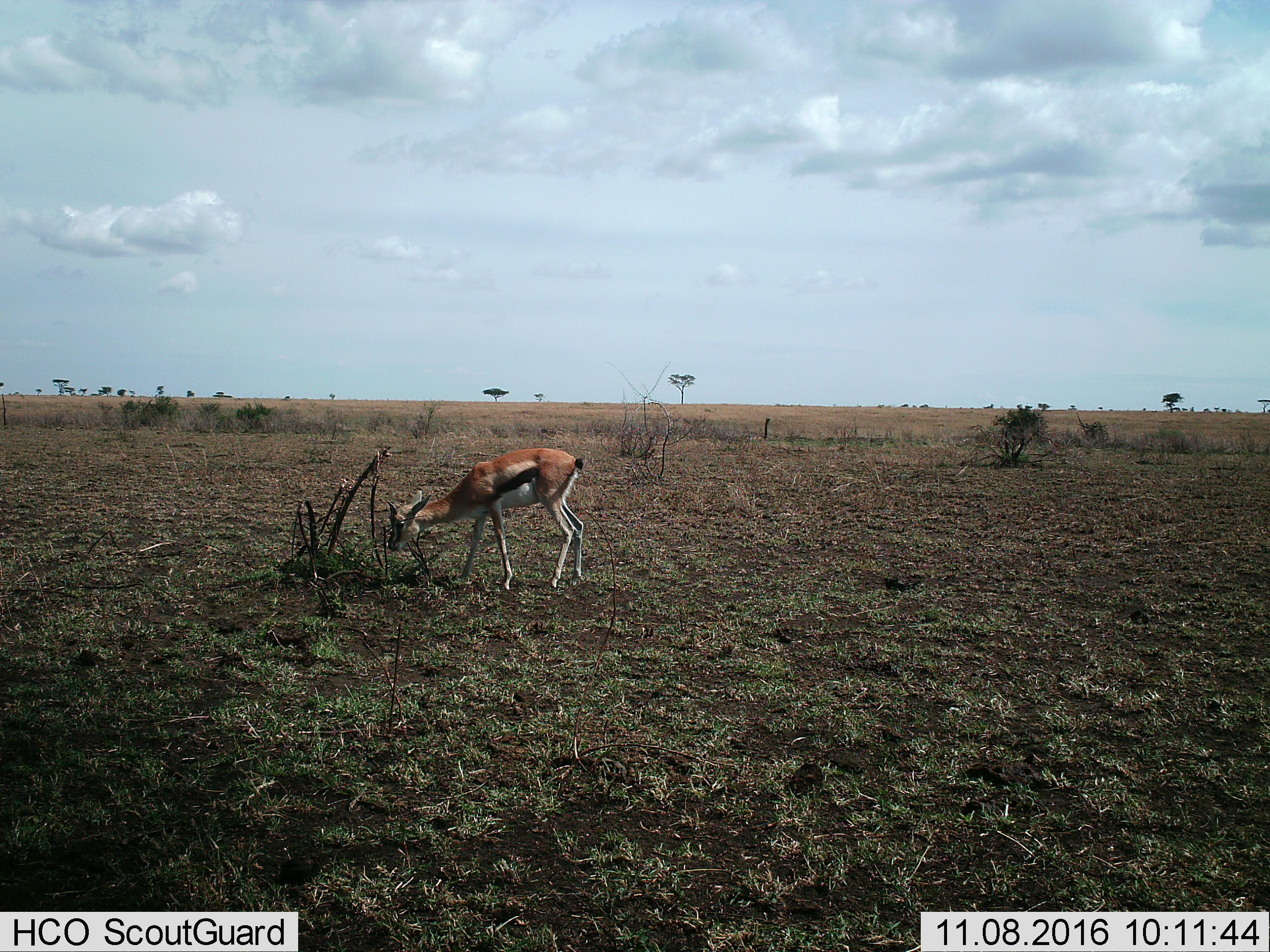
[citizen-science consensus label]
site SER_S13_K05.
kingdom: Animalia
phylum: Chordata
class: Mammalia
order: Artiodactyla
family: Bovidae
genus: Eudorcas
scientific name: Eudorcas thomsonii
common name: thomson's gazelle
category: gazellethomsons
Gazellethomsons (thomson's gazelle) (Eudorcas thomsonii), count 1. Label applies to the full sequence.